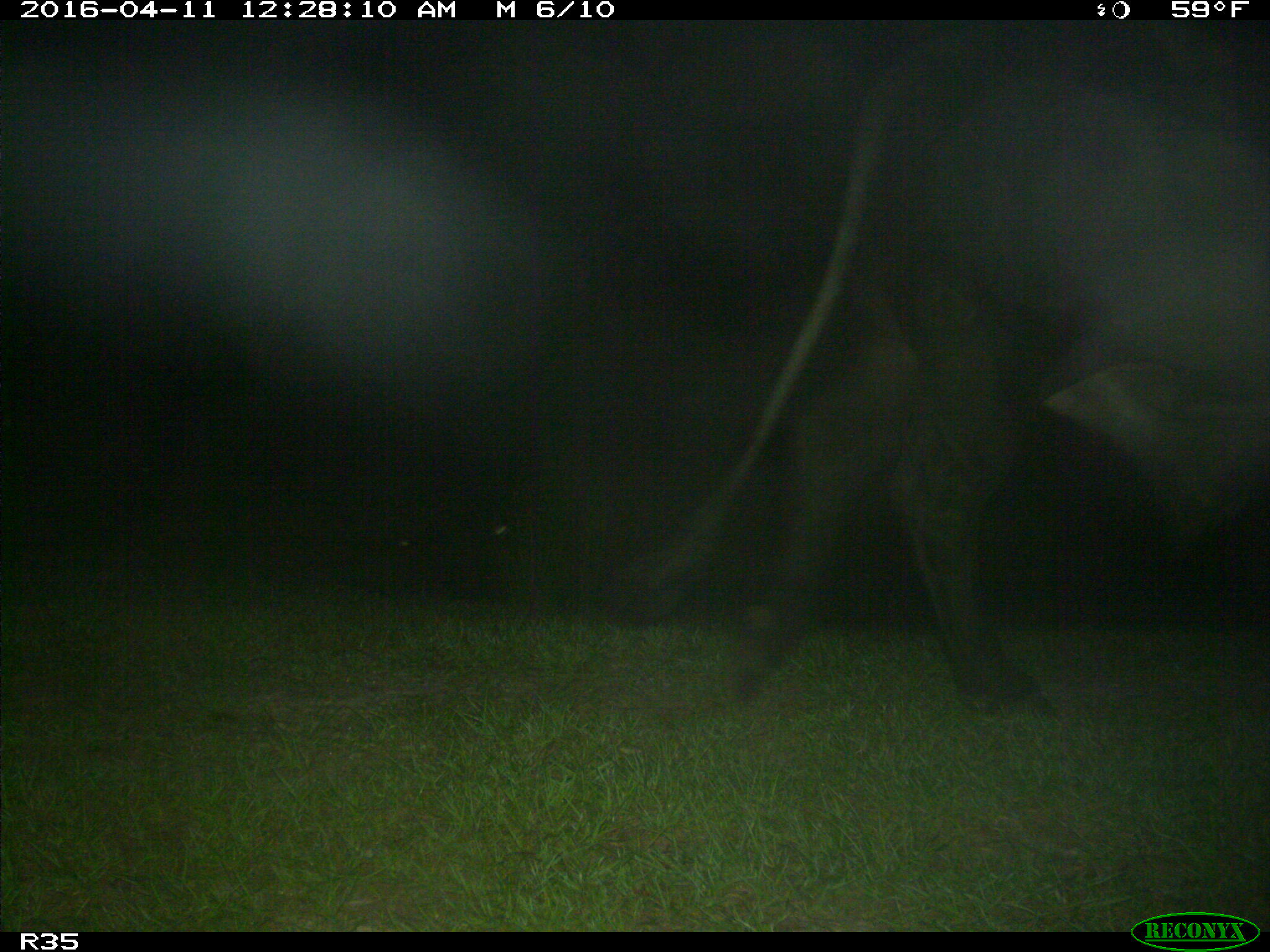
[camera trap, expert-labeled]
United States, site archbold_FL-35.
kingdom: Animalia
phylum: Chordata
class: Mammalia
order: Artiodactyla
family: Bovidae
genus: Bos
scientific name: Bos taurus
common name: domestic cow